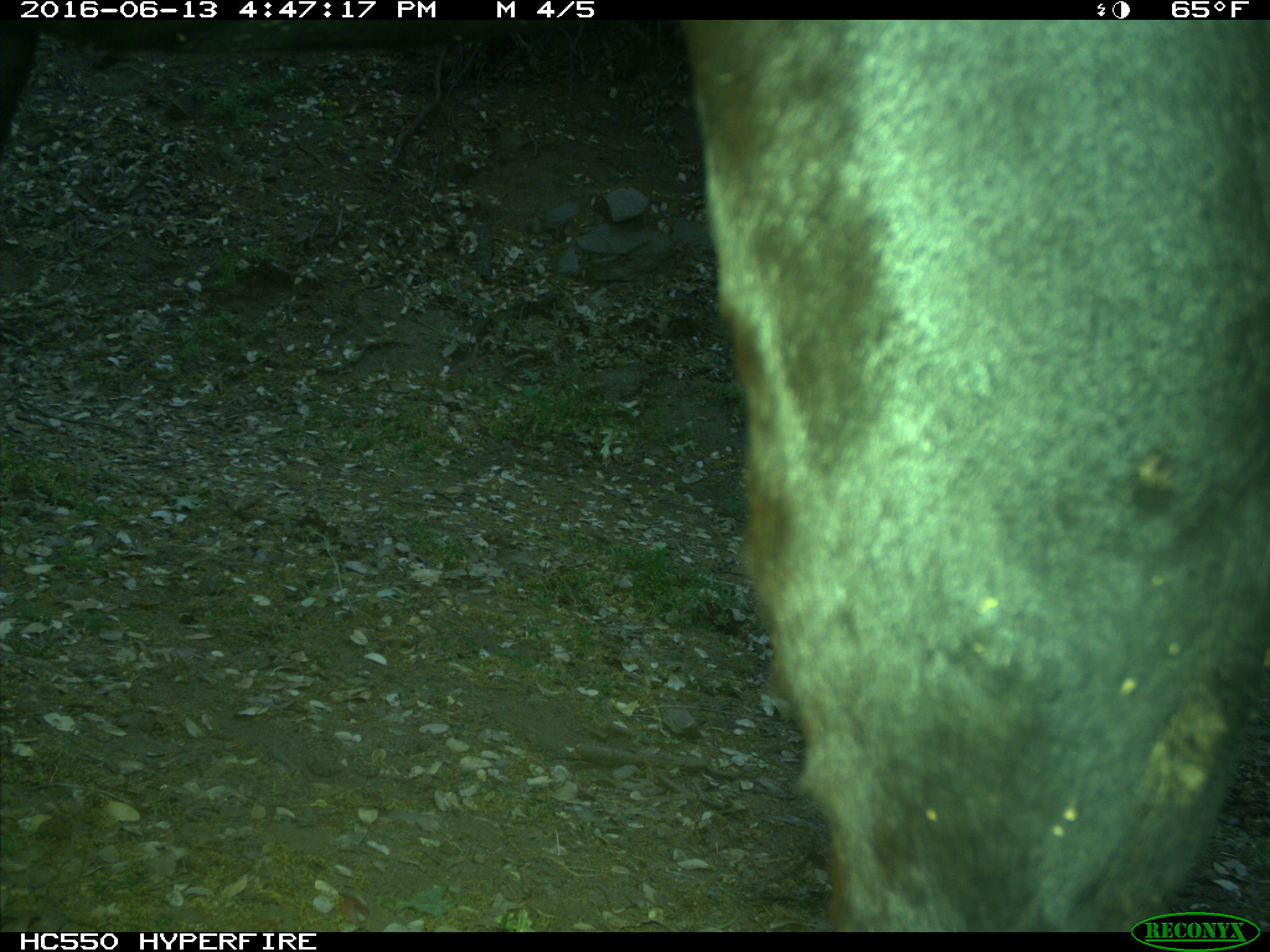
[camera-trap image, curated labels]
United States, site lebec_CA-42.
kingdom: Animalia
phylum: Chordata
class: Mammalia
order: Artiodactyla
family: Bovidae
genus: Bos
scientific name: Bos taurus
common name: domestic cow